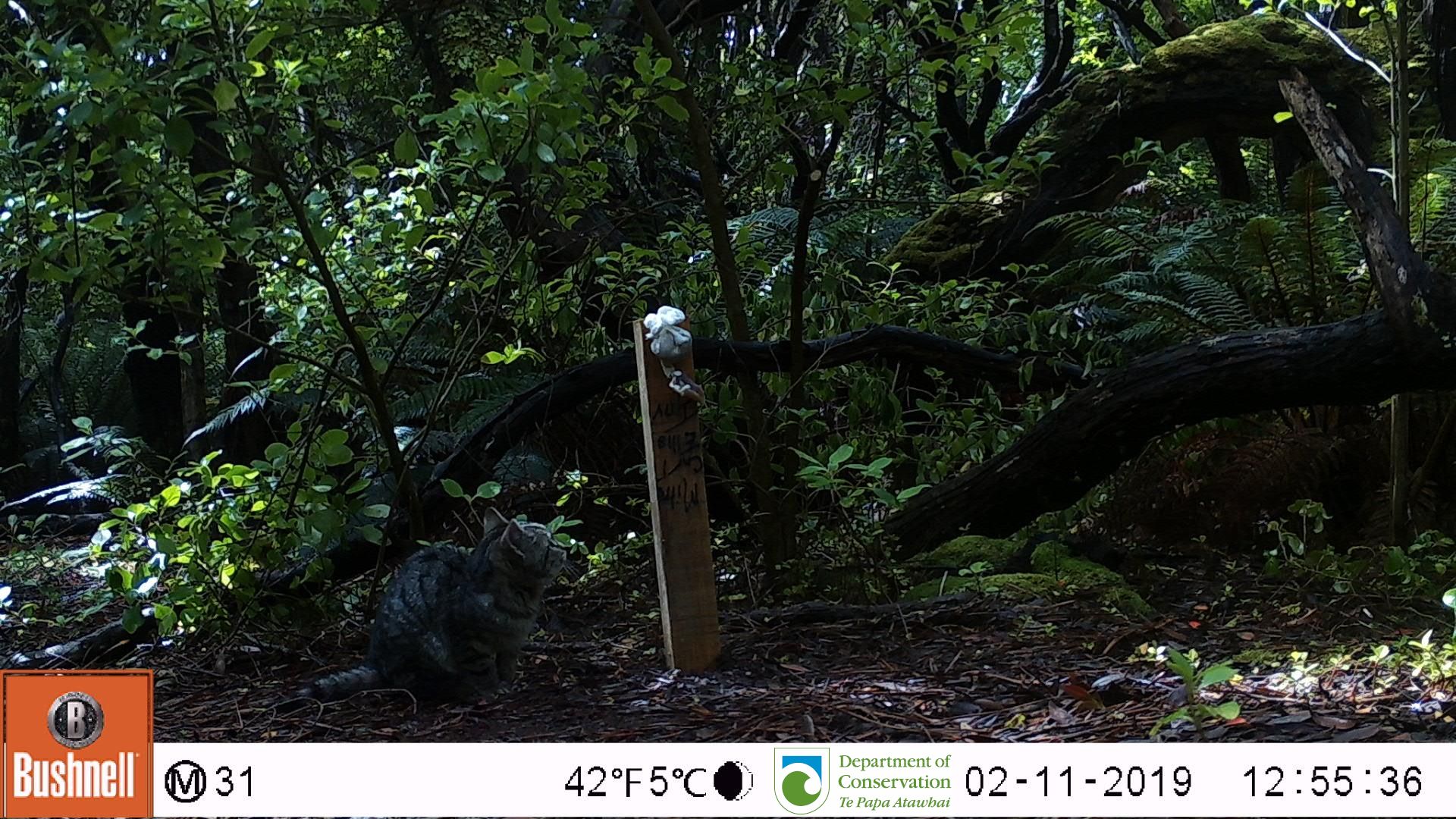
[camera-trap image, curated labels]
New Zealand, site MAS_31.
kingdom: Animalia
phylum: Chordata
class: Mammalia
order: Carnivora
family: Felidae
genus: Felis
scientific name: Felis catus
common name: domestic cat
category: cat